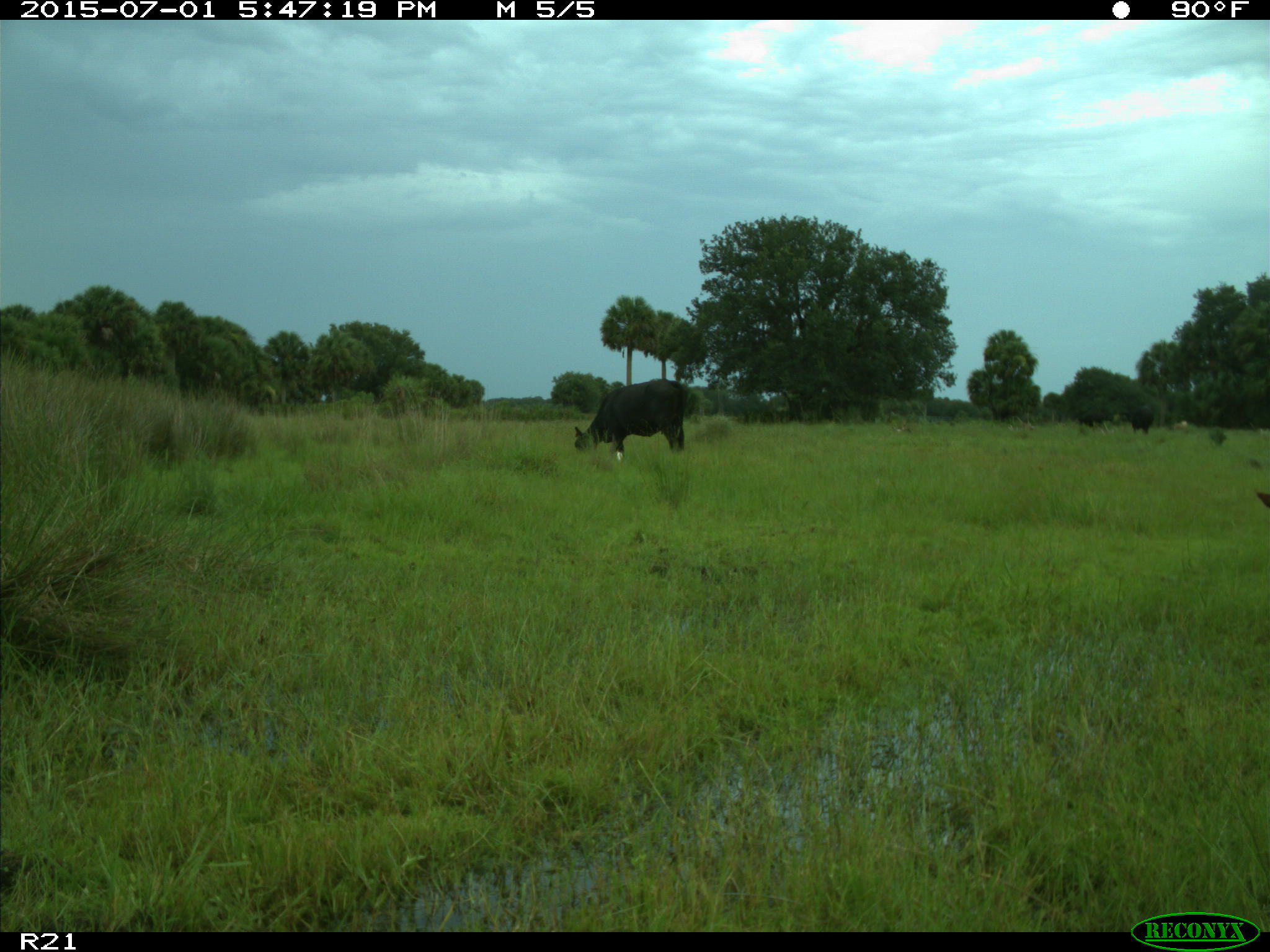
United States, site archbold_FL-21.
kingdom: Animalia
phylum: Chordata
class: Mammalia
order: Artiodactyla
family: Bovidae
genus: Bos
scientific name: Bos taurus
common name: domestic cow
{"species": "Bos taurus (domestic cow)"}